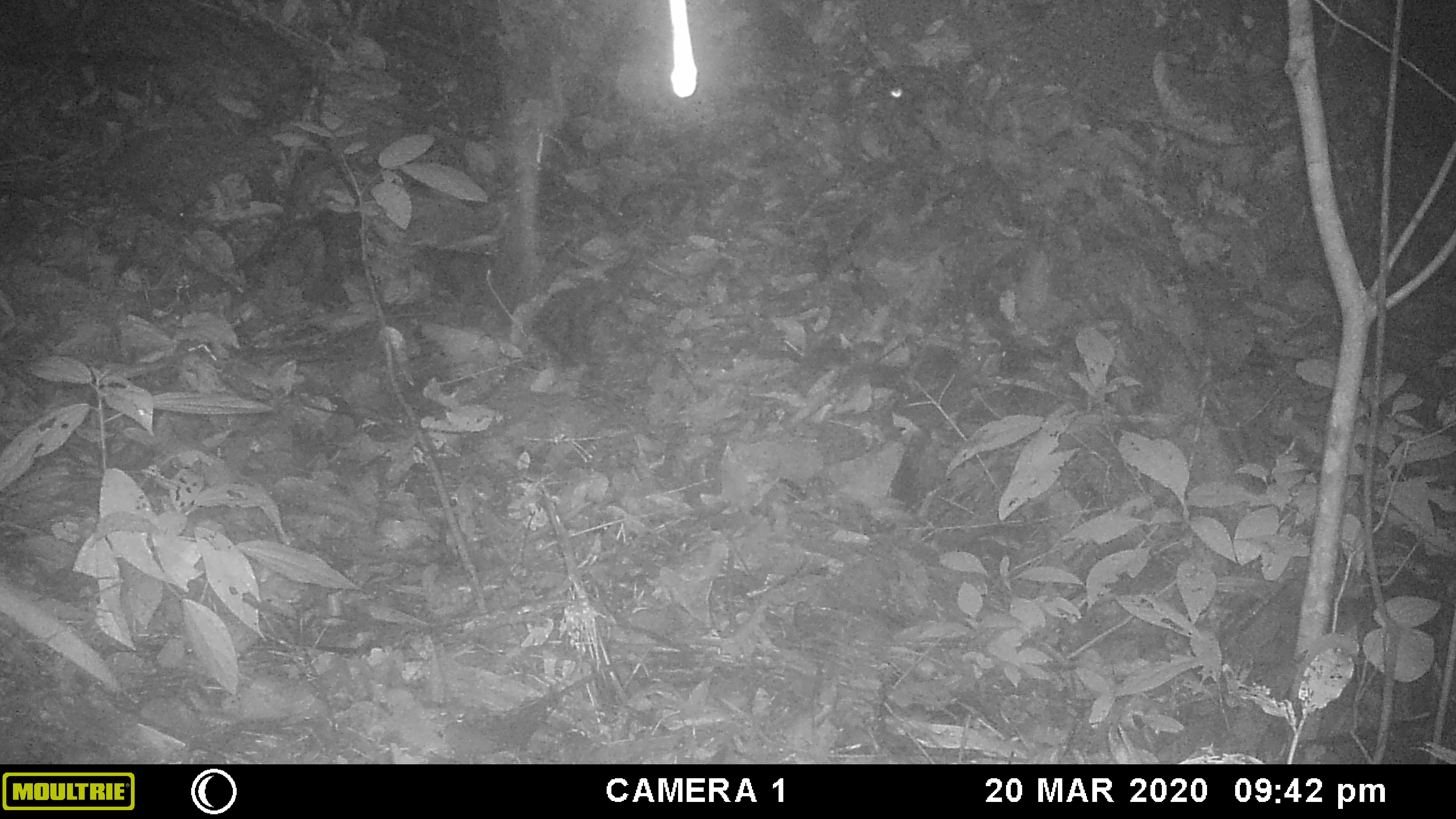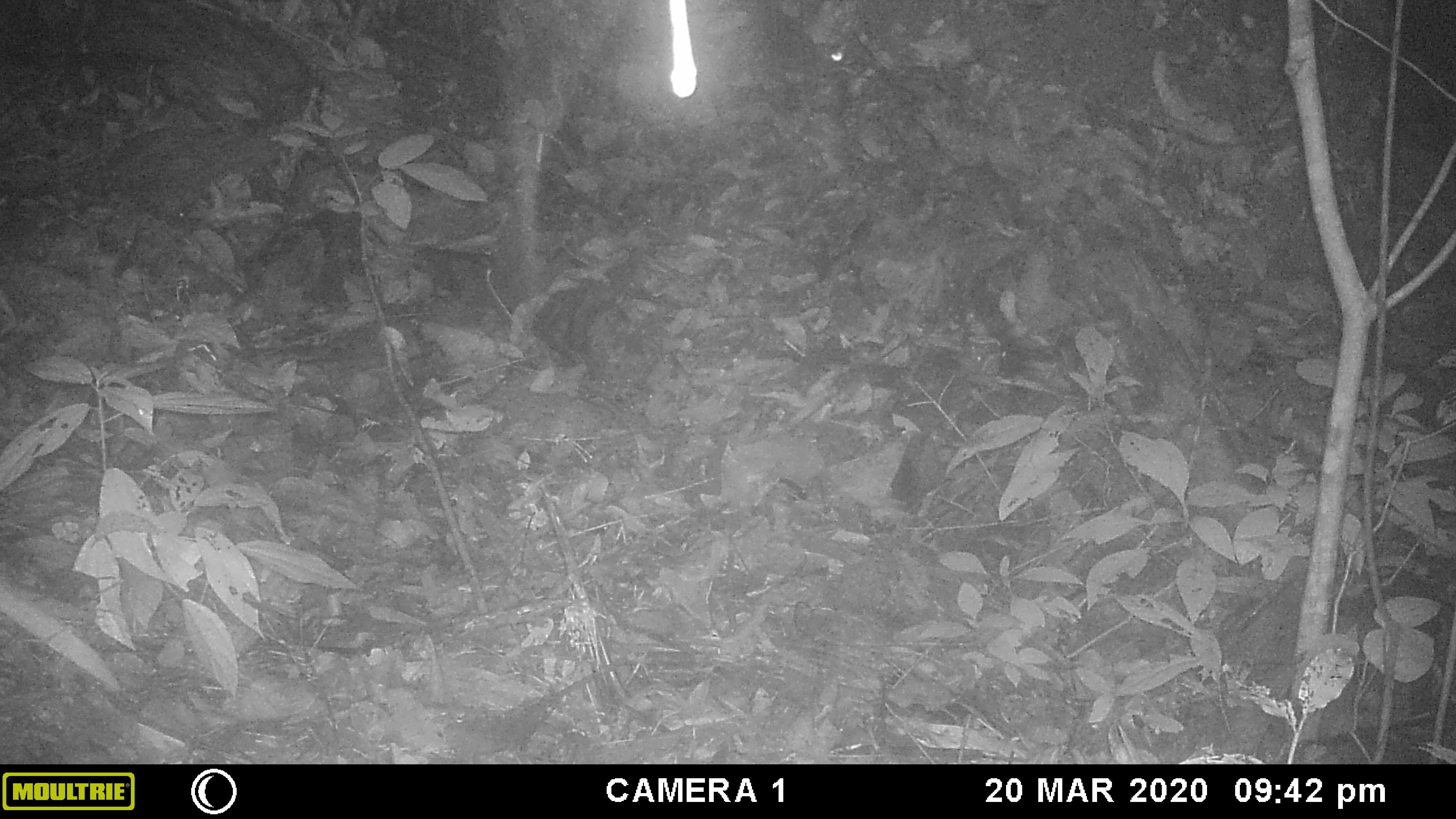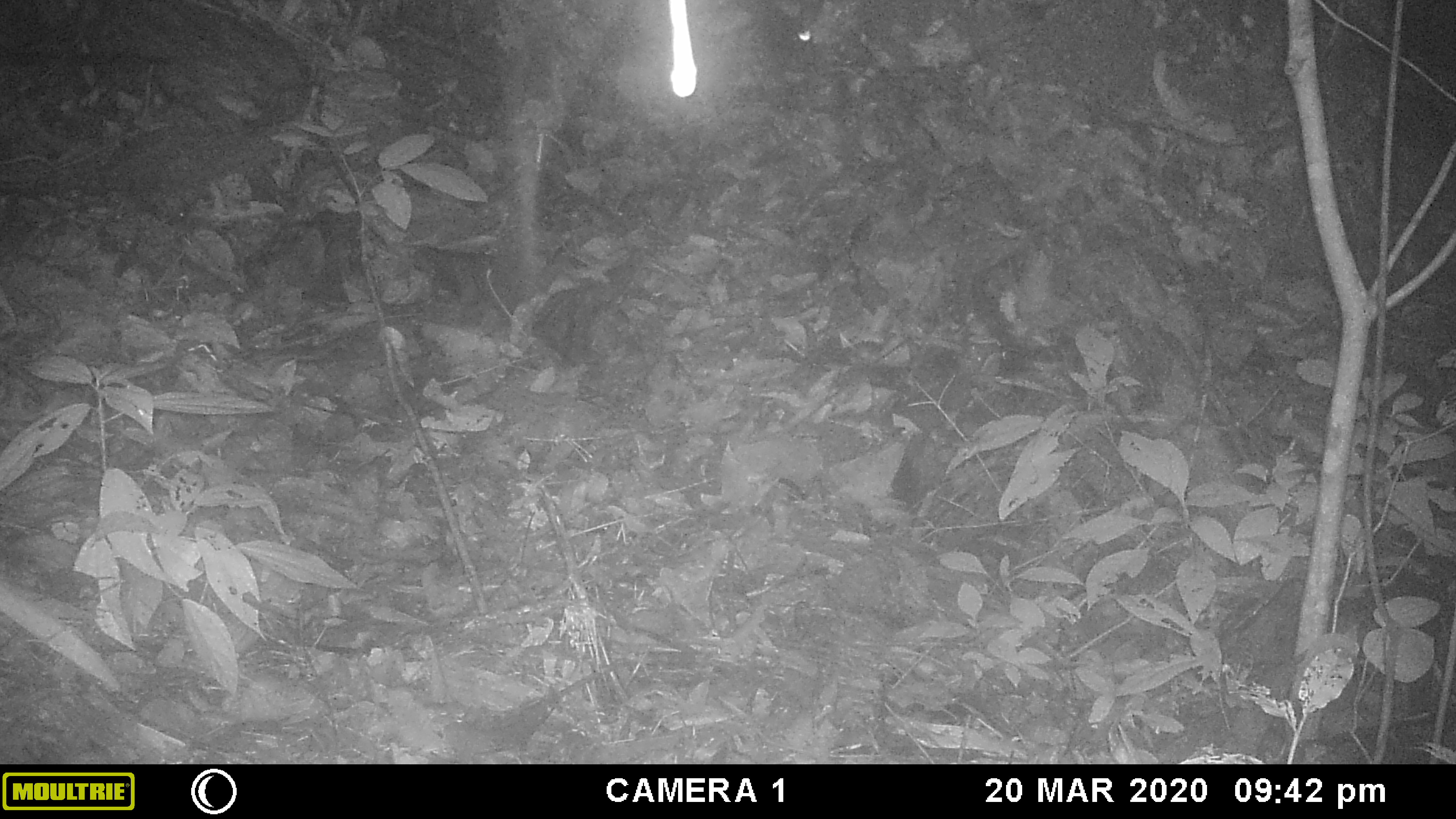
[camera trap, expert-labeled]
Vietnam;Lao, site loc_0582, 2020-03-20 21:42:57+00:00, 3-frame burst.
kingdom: Animalia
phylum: Chordata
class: Mammalia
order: Carnivora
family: Mustelidae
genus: Melogale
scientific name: Melogale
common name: ferret badger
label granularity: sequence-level